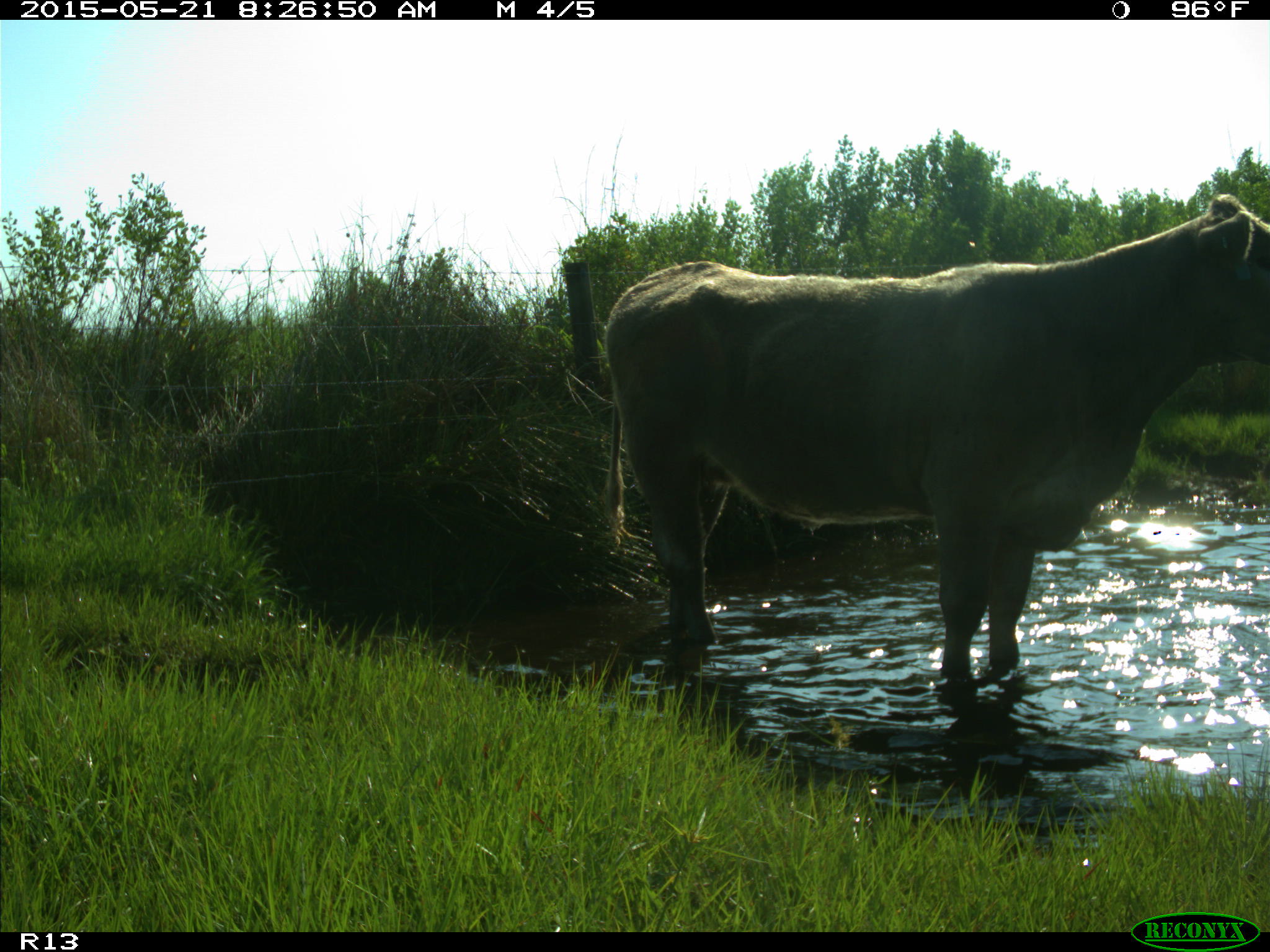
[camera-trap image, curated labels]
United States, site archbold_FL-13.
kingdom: Animalia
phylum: Chordata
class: Mammalia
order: Artiodactyla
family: Bovidae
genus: Bos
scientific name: Bos taurus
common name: domestic cow